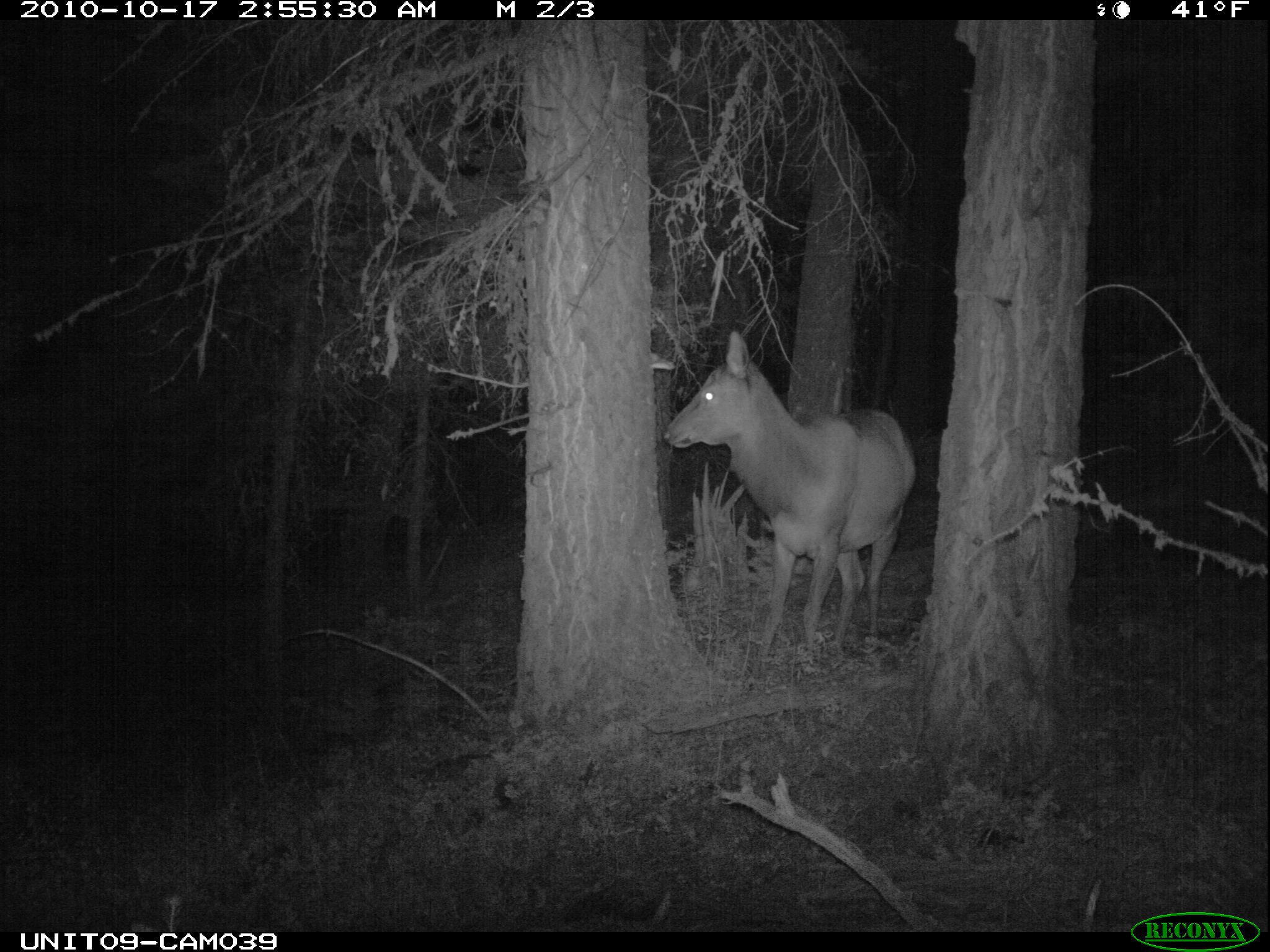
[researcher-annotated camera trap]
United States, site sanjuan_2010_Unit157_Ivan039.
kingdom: Animalia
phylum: Chordata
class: Mammalia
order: Artiodactyla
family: Cervidae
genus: Cervus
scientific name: Cervus elaphus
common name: red deer